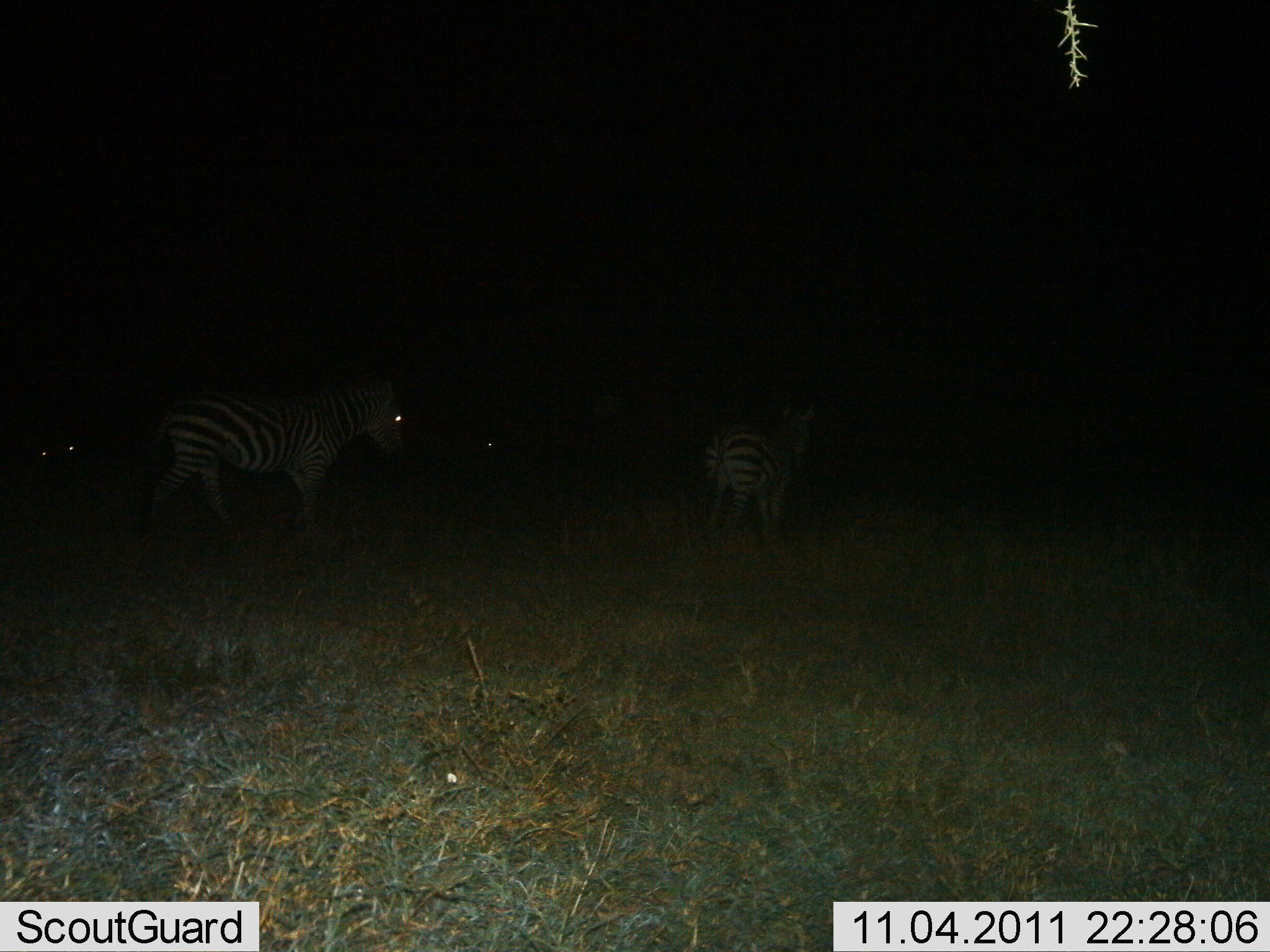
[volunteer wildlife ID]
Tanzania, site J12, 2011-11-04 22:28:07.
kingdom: Animalia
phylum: Chordata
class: Mammalia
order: Perissodactyla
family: Equidae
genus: Equus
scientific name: Equus quagga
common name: plains zebra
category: zebra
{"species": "zebra (plains zebra) (Equus quagga)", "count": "4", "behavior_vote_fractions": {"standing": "75%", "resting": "8%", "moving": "33%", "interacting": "8%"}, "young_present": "0%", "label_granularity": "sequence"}